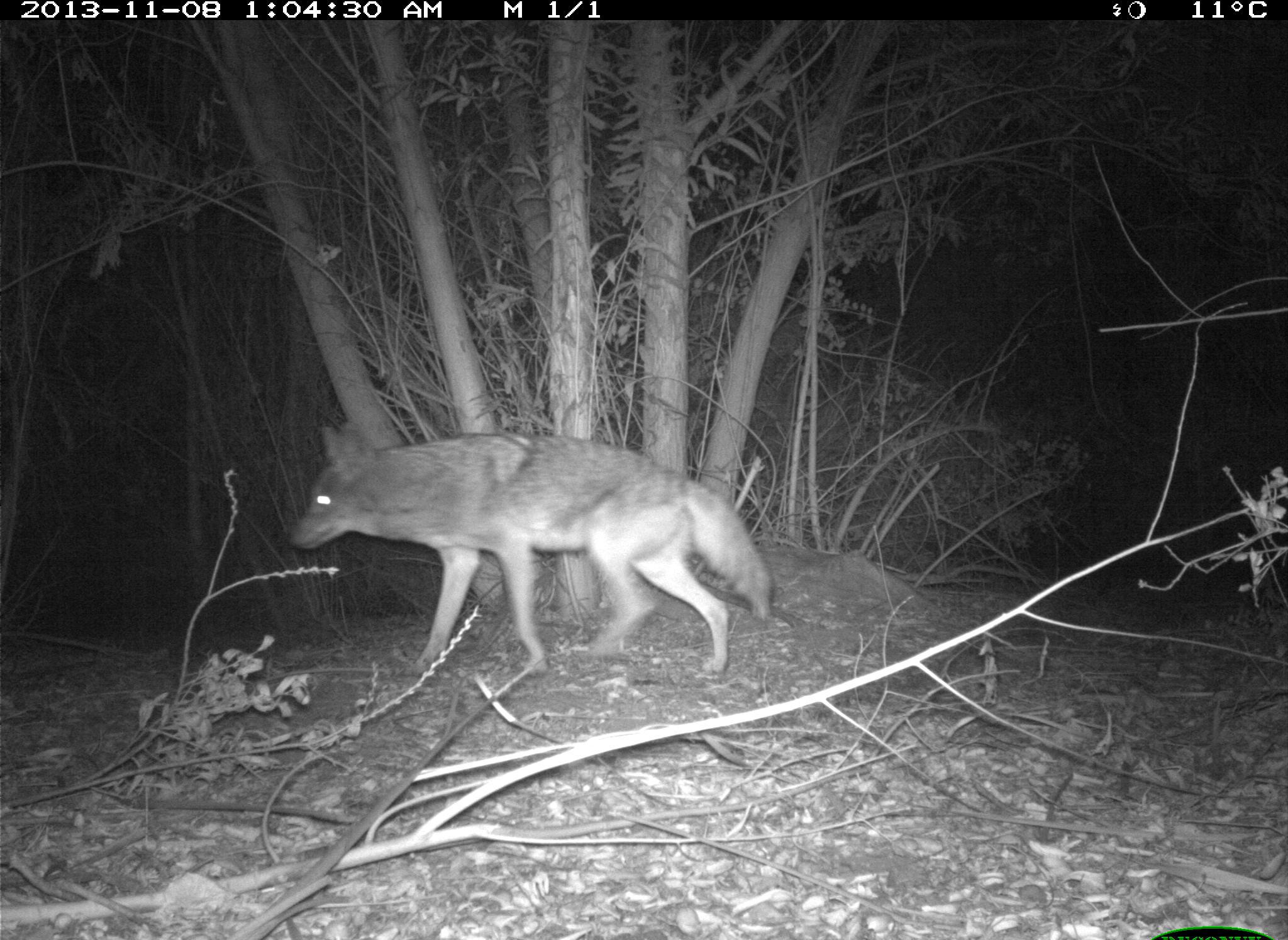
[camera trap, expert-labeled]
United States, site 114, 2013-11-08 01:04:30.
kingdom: Animalia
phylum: Chordata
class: Mammalia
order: Carnivora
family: Canidae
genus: Canis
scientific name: Canis latrans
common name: coyote